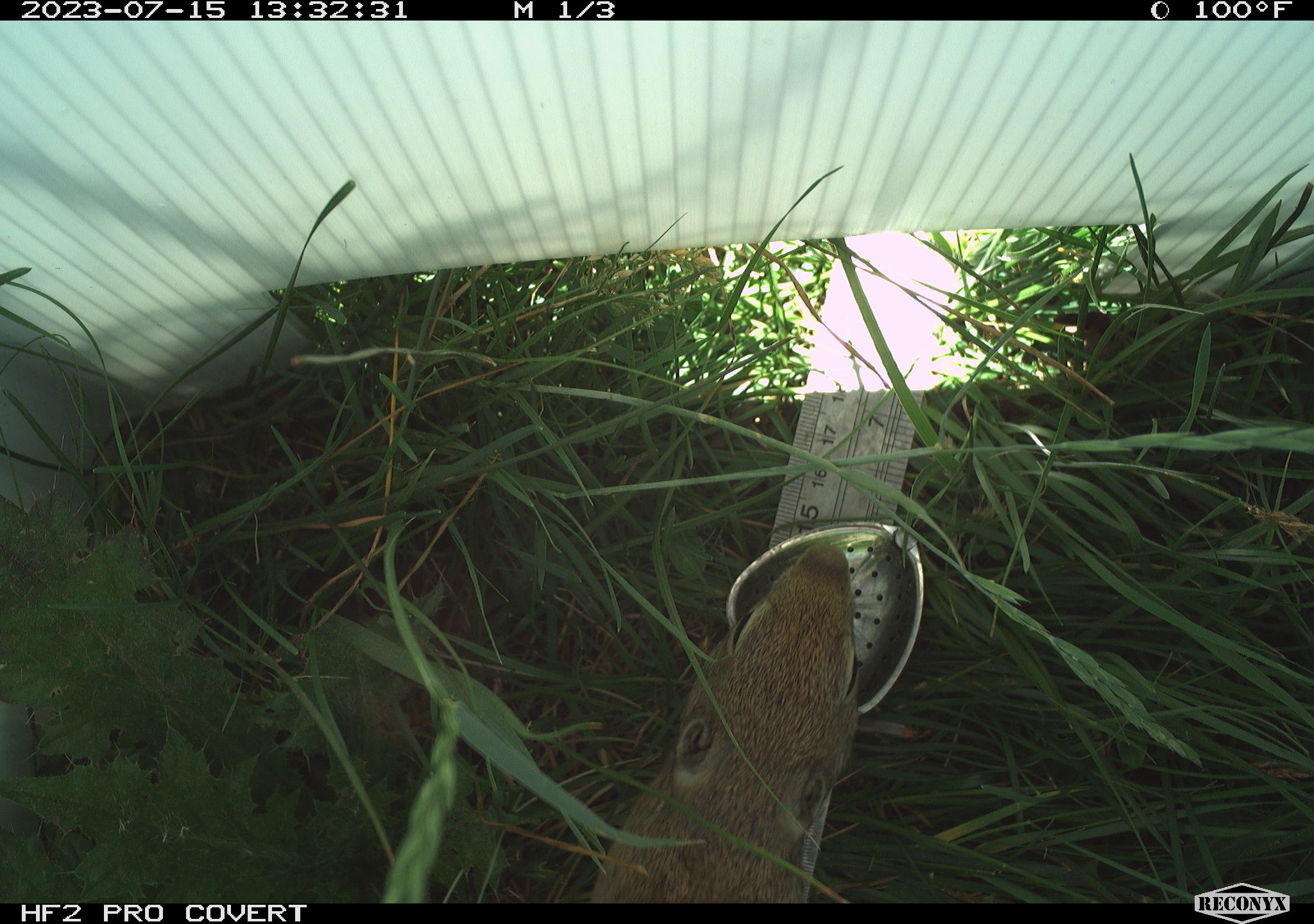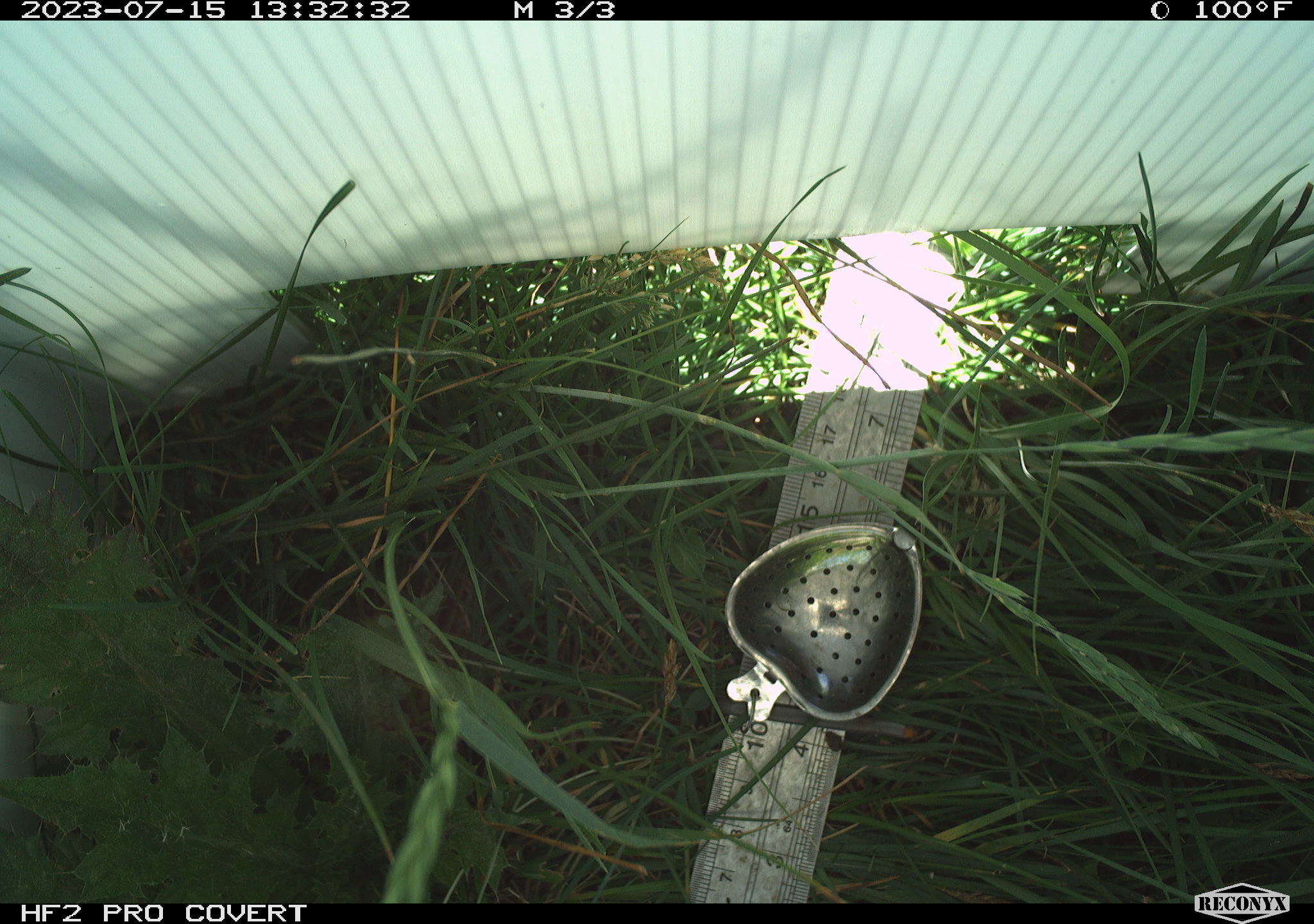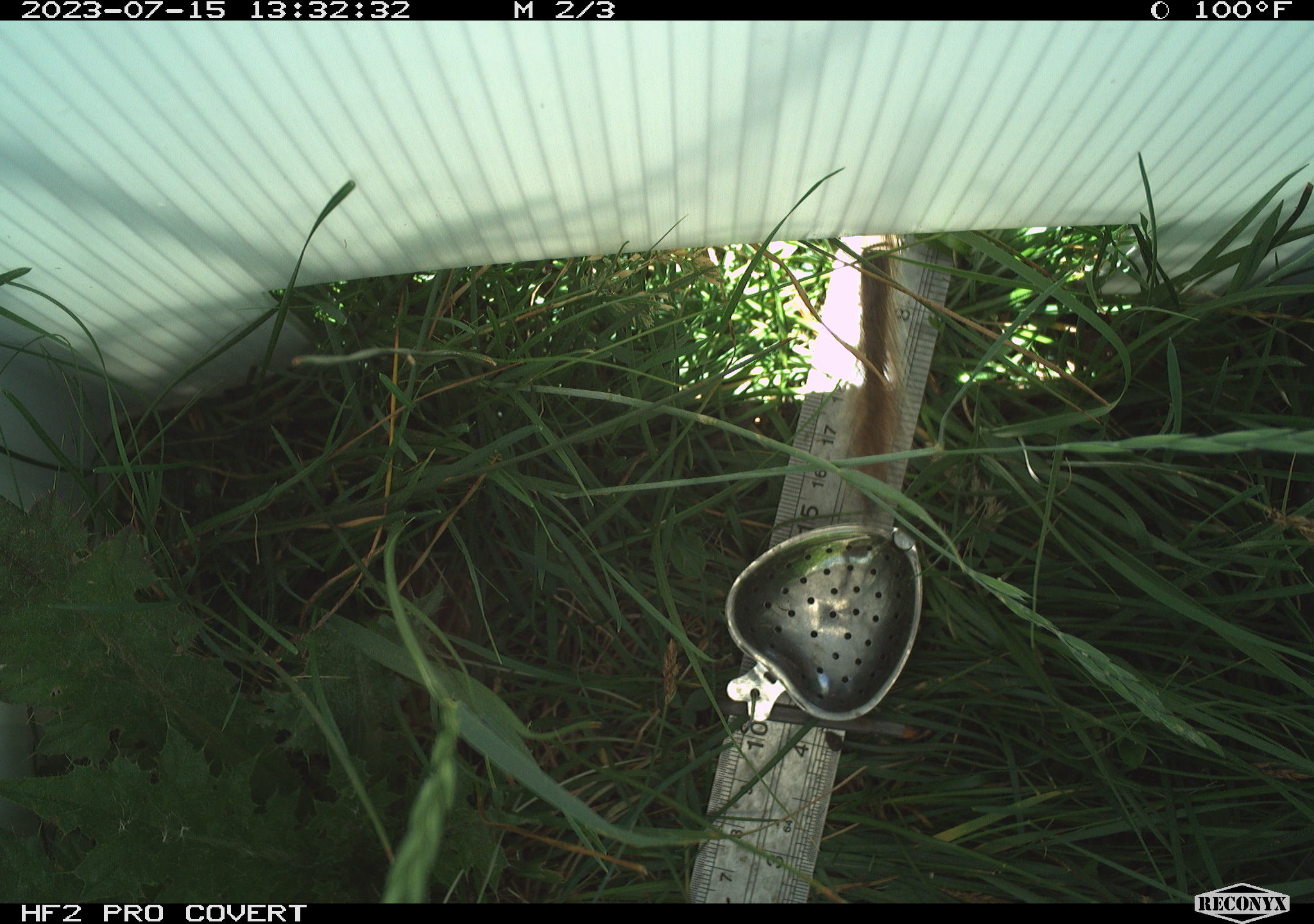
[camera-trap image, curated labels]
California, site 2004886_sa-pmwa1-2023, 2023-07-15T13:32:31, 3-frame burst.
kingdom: Animalia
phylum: Chordata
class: Mammalia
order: Rodentia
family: Sciuridae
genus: Urocitellus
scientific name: Urocitellus beldingi beldingi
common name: belding's ground squirrel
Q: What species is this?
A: Belding's ground squirrel (Urocitellus beldingi beldingi).